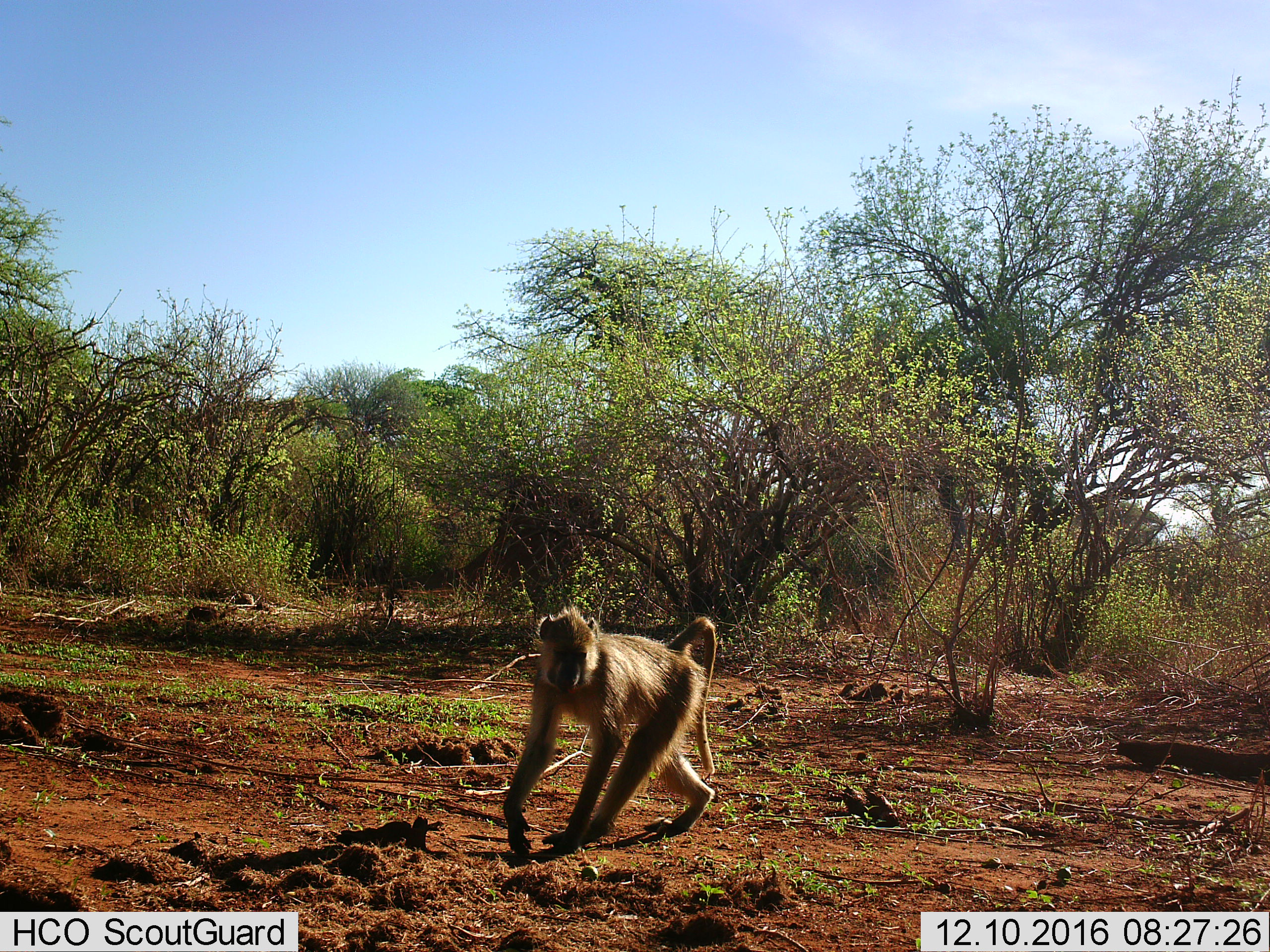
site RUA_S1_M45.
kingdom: Animalia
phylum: Chordata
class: Mammalia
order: Primates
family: Cercopithecidae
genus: Papio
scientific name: Papio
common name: baboon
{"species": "baboon (Papio)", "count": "1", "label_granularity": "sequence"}